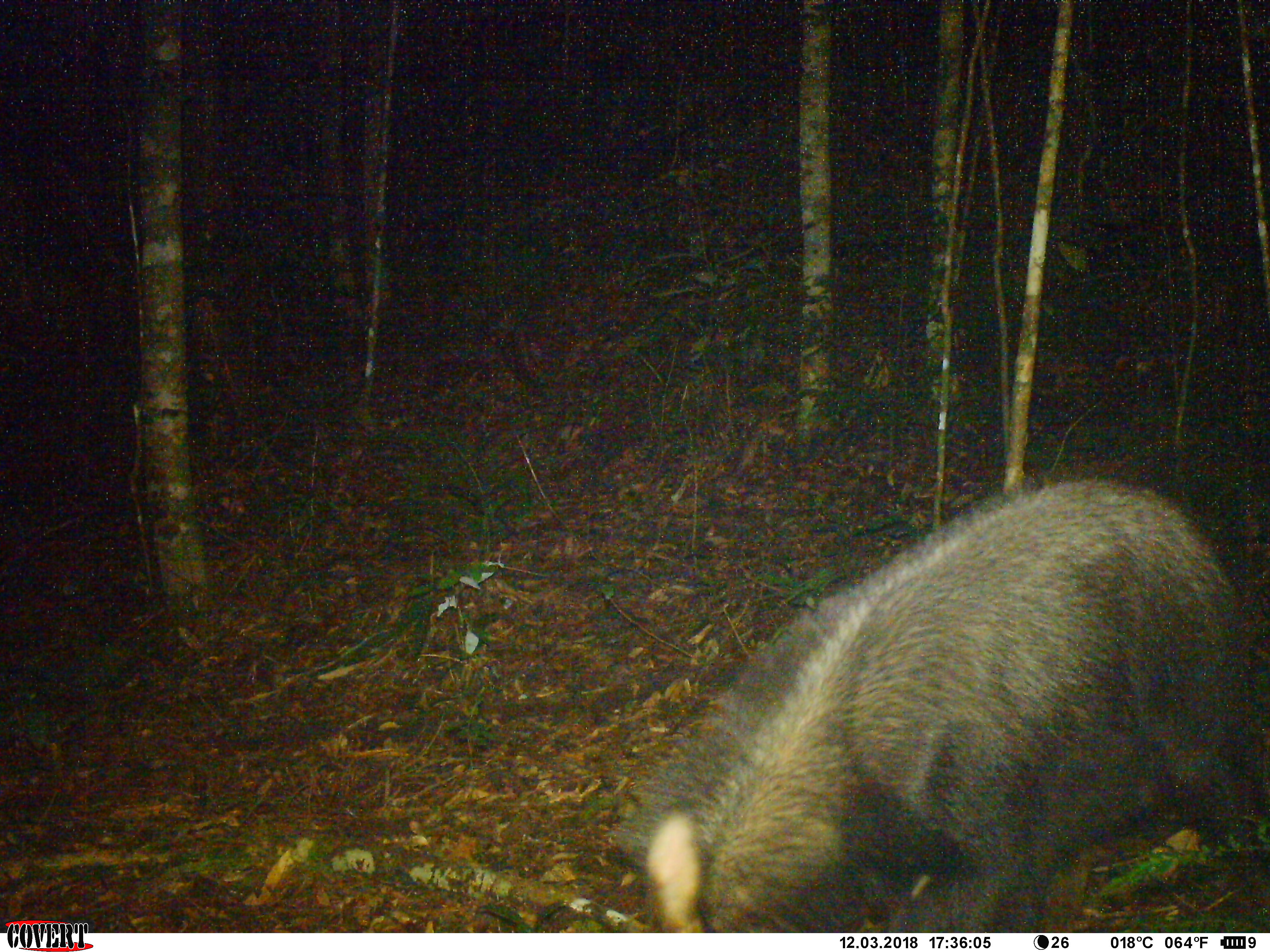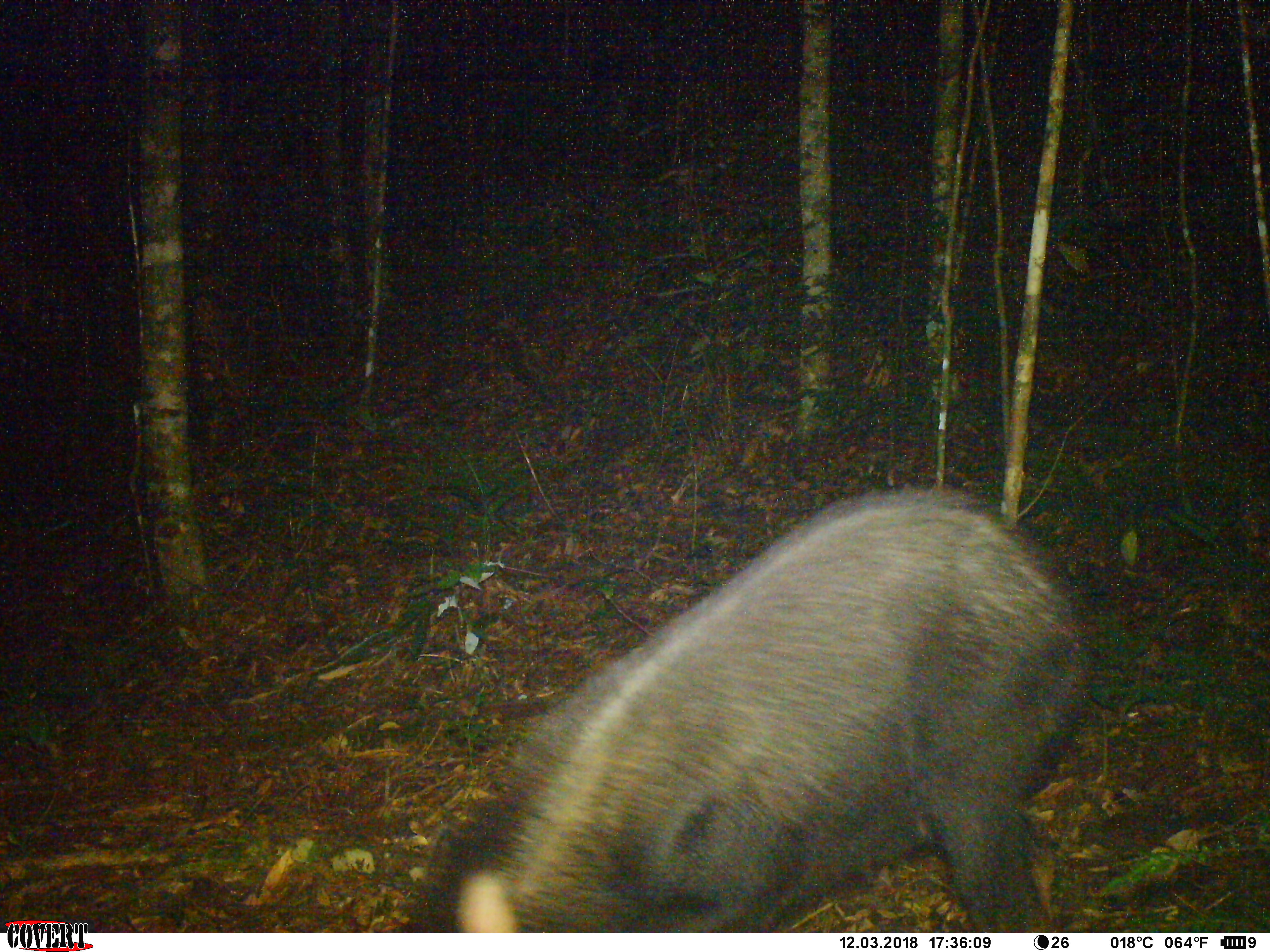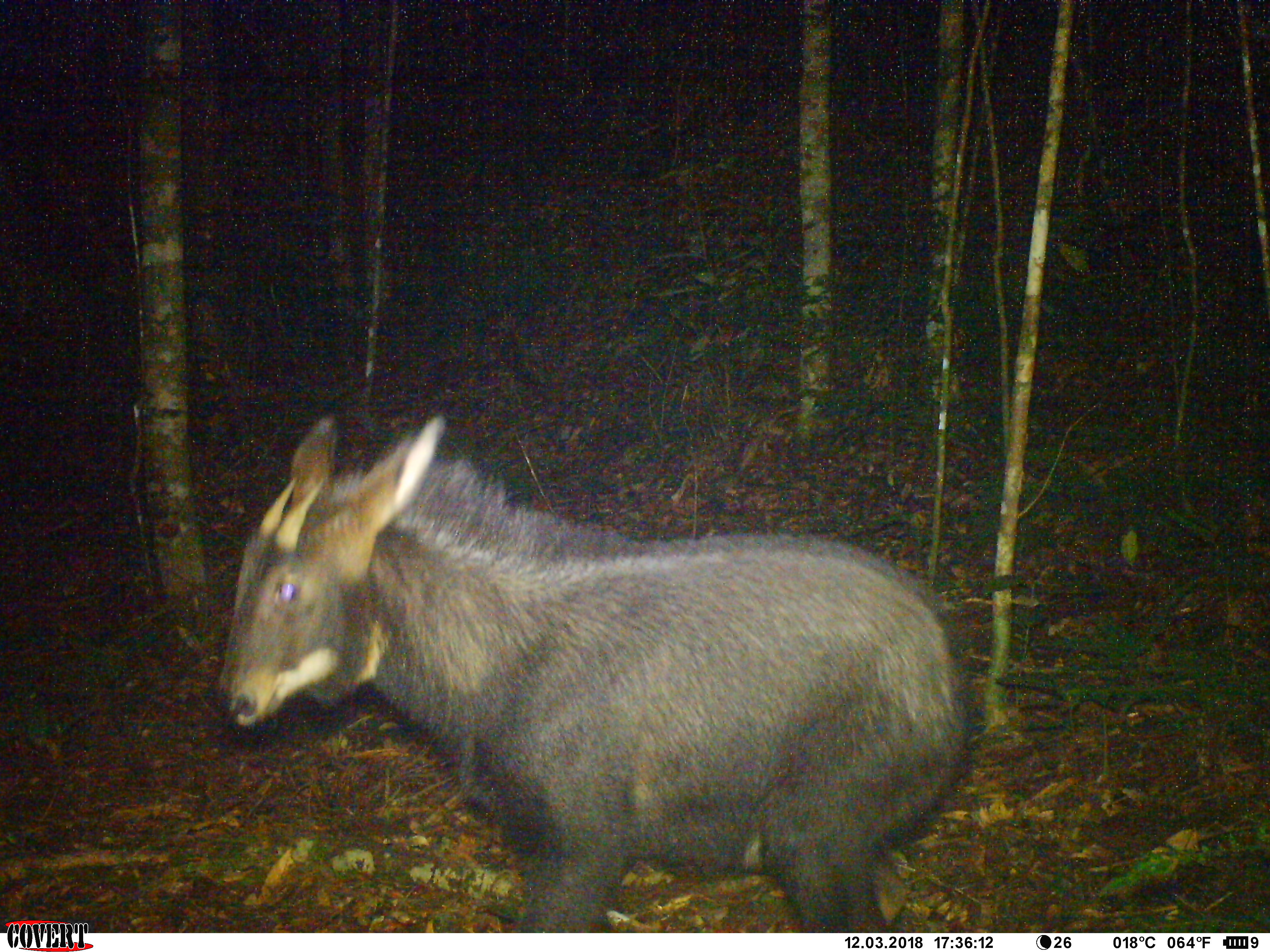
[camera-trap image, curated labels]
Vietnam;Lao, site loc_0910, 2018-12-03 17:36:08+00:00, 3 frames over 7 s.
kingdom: Animalia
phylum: Chordata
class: Mammalia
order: Artiodactyla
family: Bovidae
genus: Capricornis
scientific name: Capricornis sumatraensis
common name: chinese serow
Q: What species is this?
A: Chinese serow (Capricornis sumatraensis).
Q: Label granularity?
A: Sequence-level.